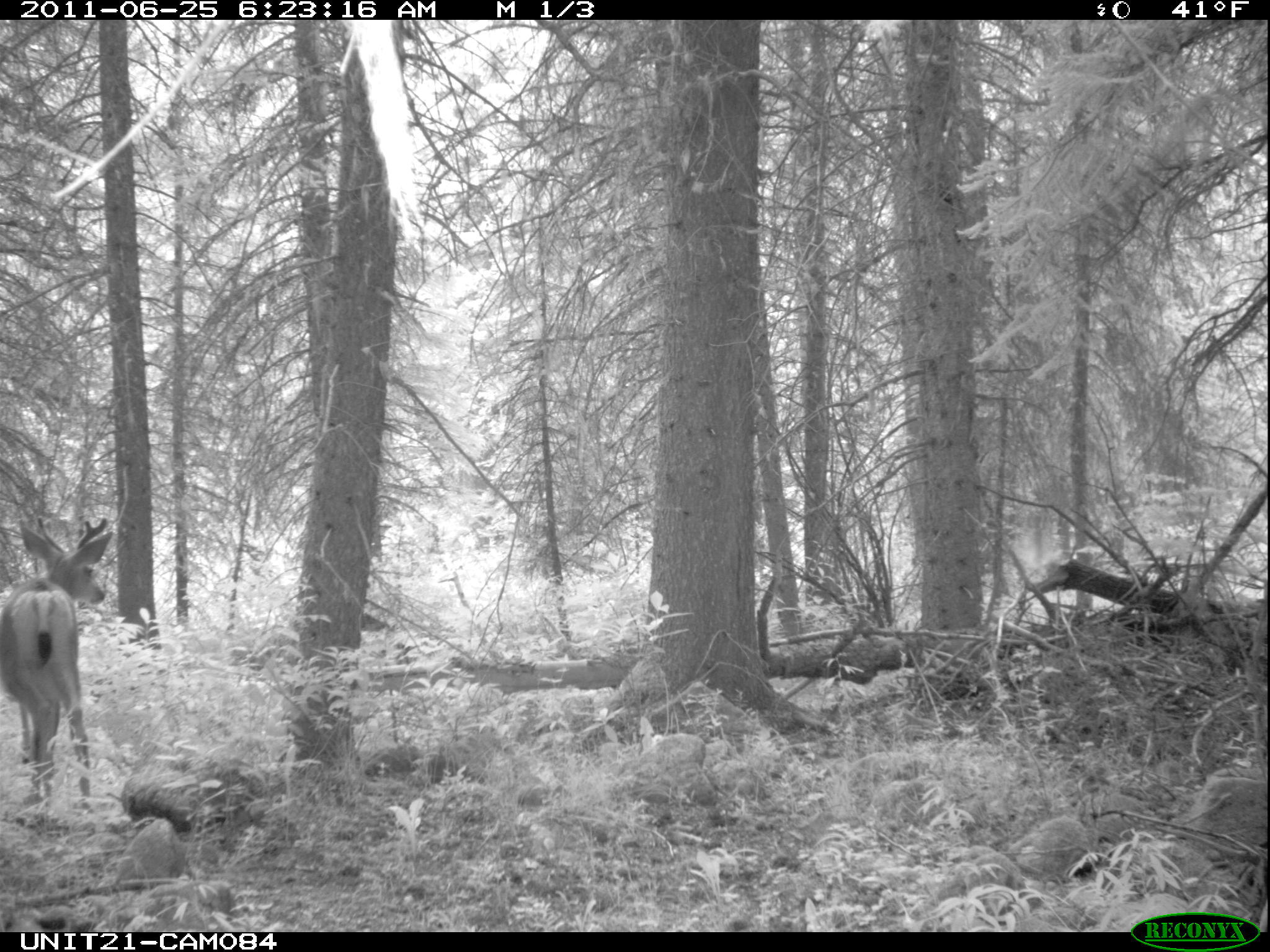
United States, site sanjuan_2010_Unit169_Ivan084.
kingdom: Animalia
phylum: Chordata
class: Mammalia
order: Artiodactyla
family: Cervidae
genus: Odocoileus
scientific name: Odocoileus hemionus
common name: mule deer